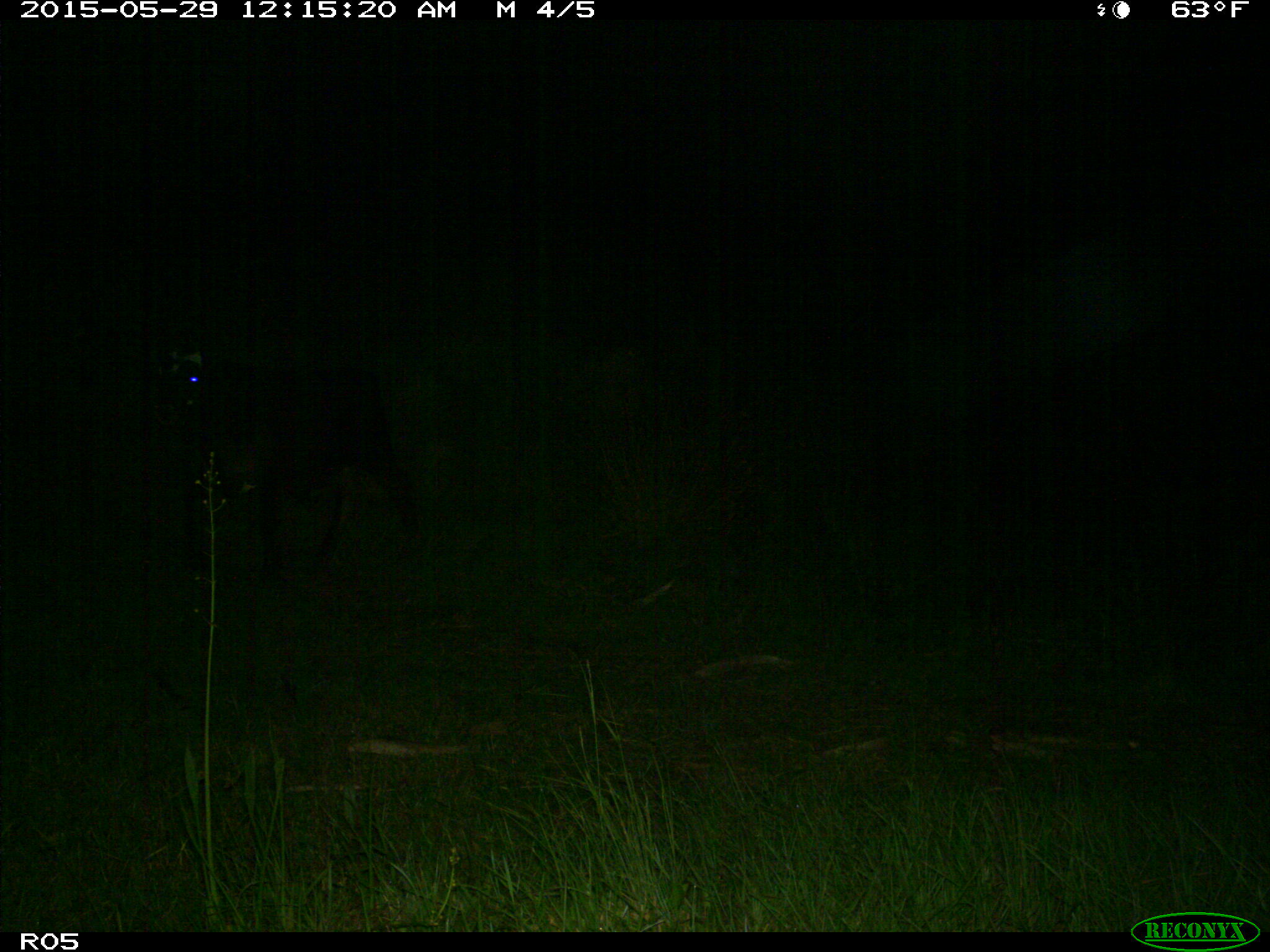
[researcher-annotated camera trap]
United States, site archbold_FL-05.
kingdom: Animalia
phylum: Chordata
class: Mammalia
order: Artiodactyla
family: Bovidae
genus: Bos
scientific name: Bos taurus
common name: domestic cow